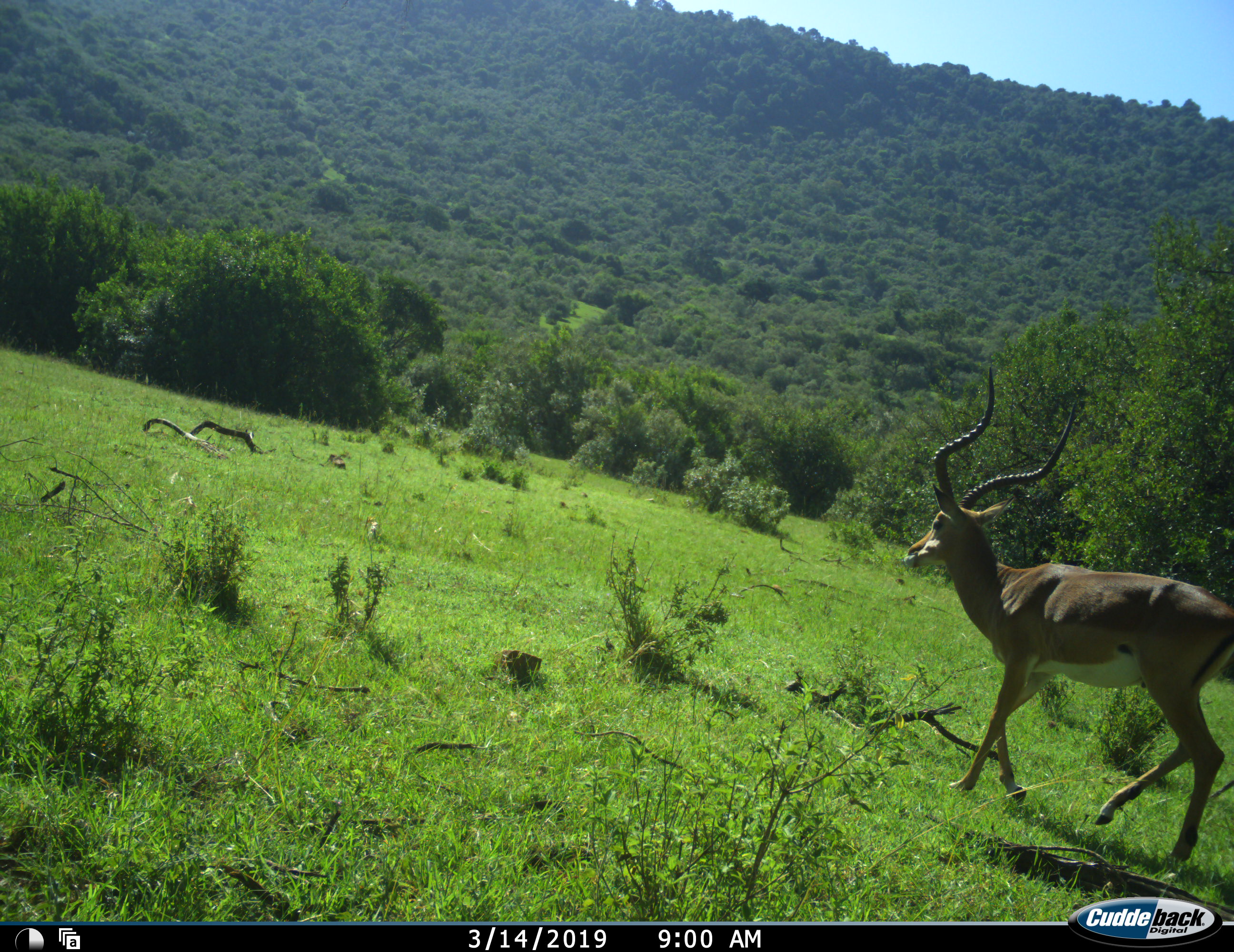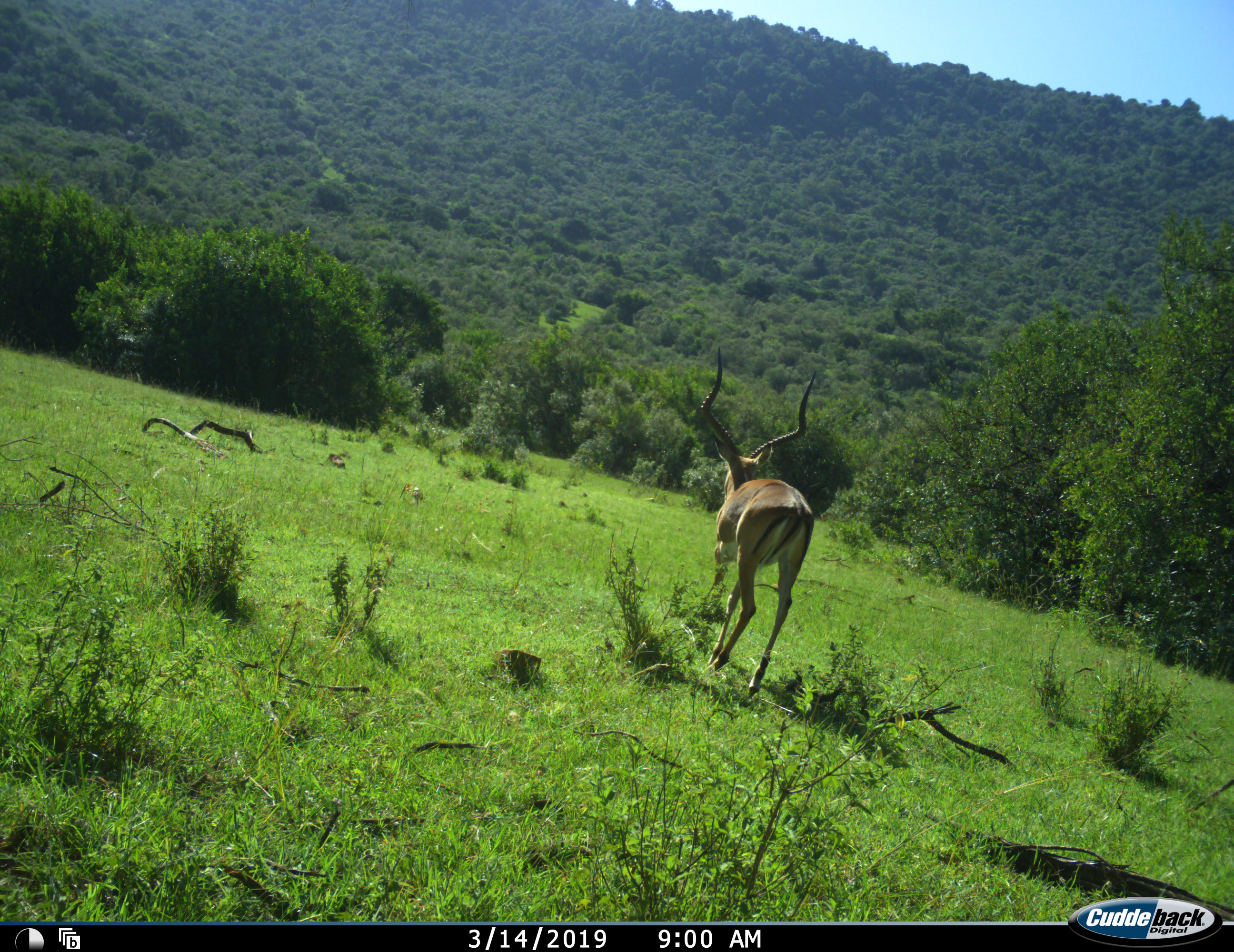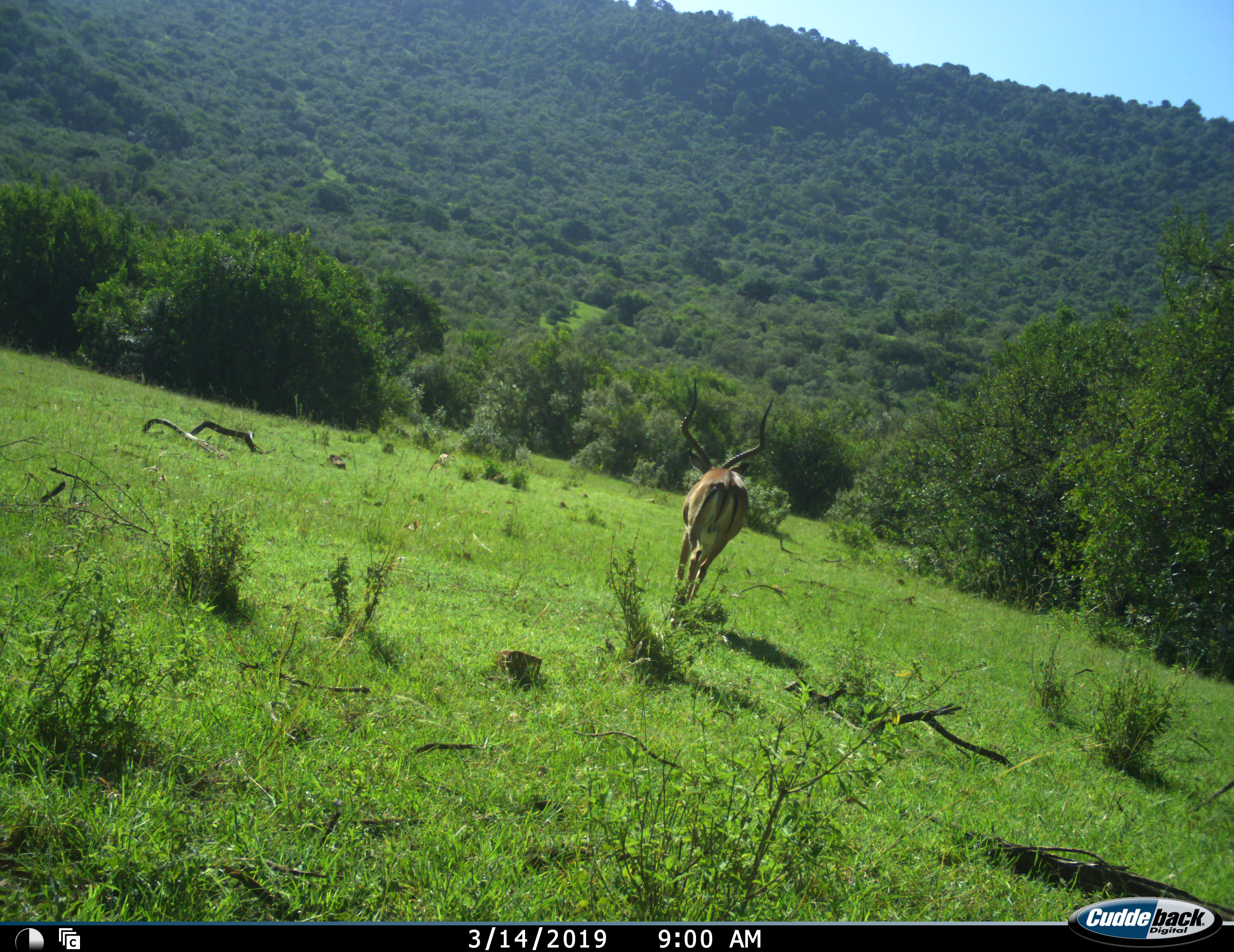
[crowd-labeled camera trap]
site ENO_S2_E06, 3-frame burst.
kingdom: Animalia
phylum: Chordata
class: Mammalia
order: Artiodactyla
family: Bovidae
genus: Aepyceros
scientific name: Aepyceros melampus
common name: impala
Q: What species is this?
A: Impala (Aepyceros melampus).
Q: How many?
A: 1.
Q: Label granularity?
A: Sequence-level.